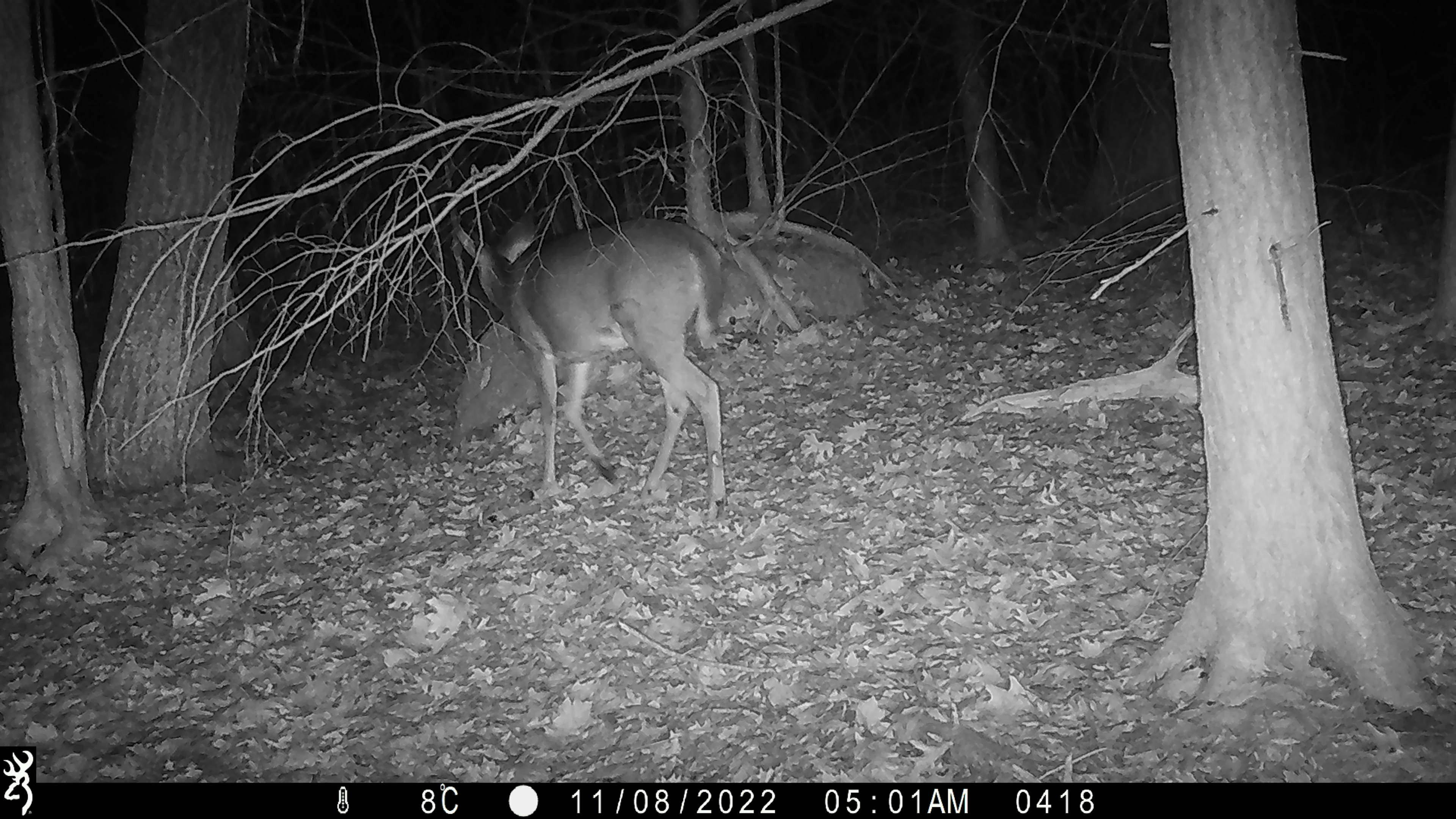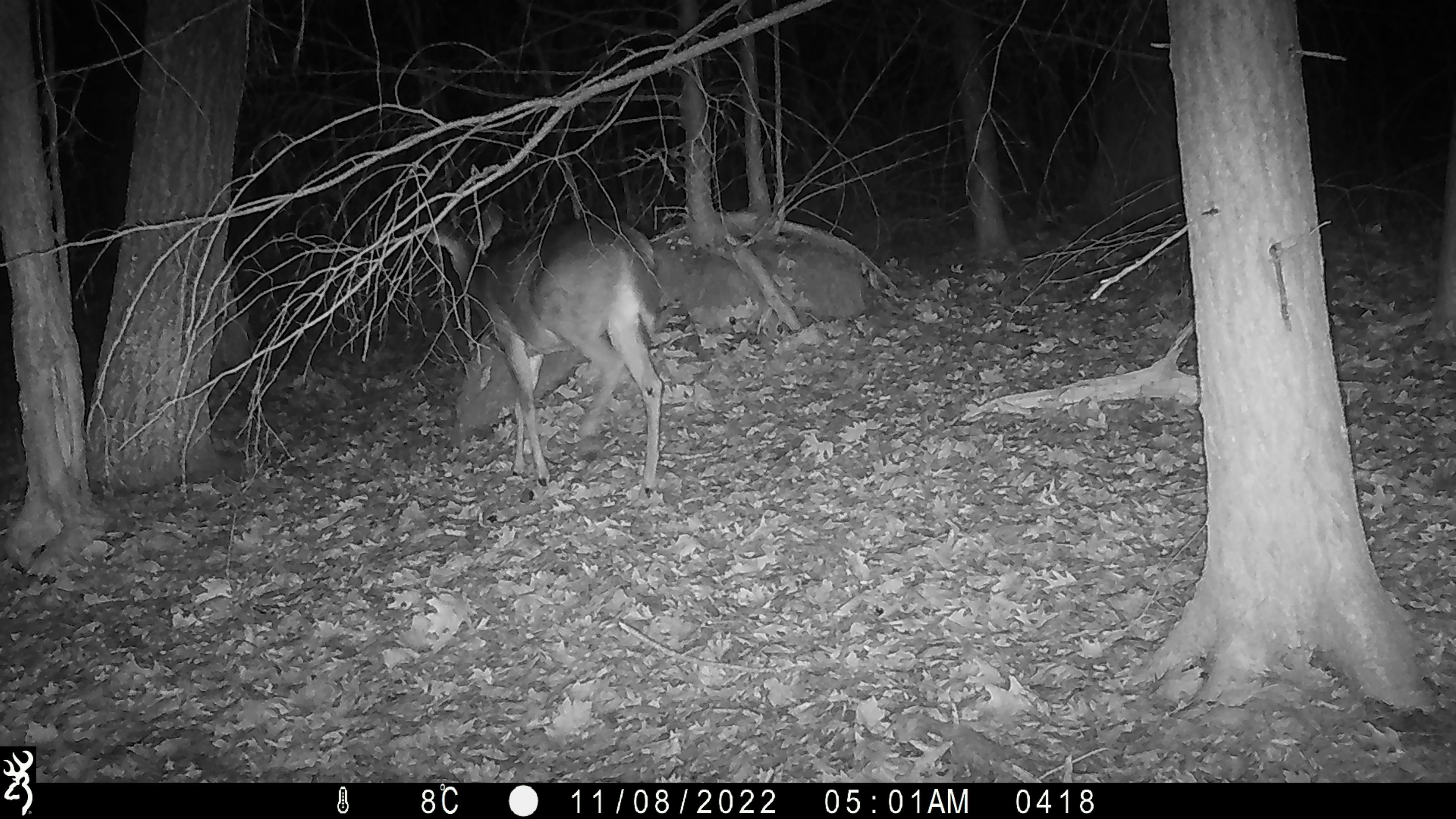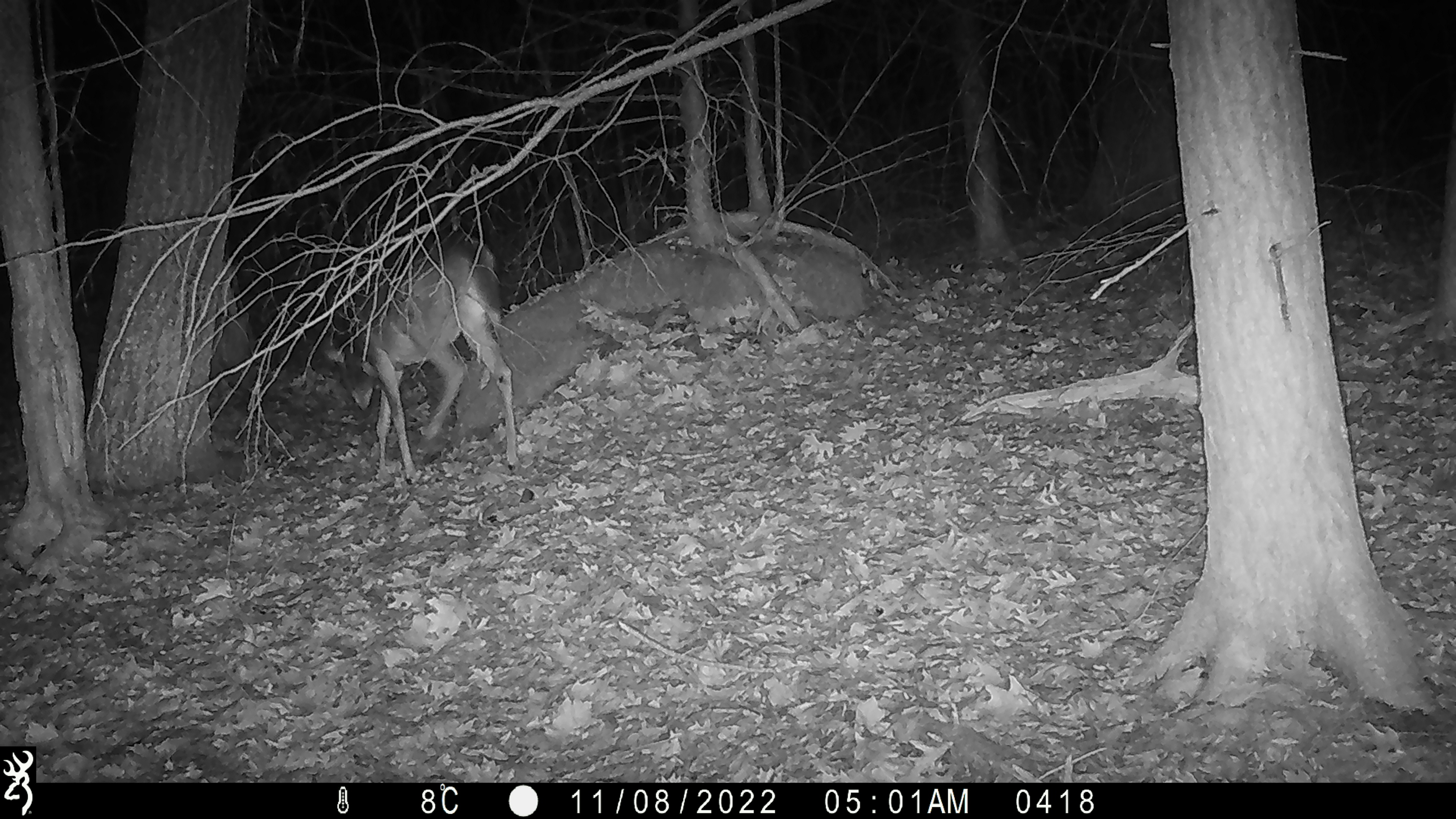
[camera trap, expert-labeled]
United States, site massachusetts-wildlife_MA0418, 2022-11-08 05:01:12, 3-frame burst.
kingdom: Animalia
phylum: Chordata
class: Mammalia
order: Artiodactyla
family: Cervidae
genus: Odocoileus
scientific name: Odocoileus virginianus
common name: white-tailed deer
White-tailed deer (Odocoileus virginianus).